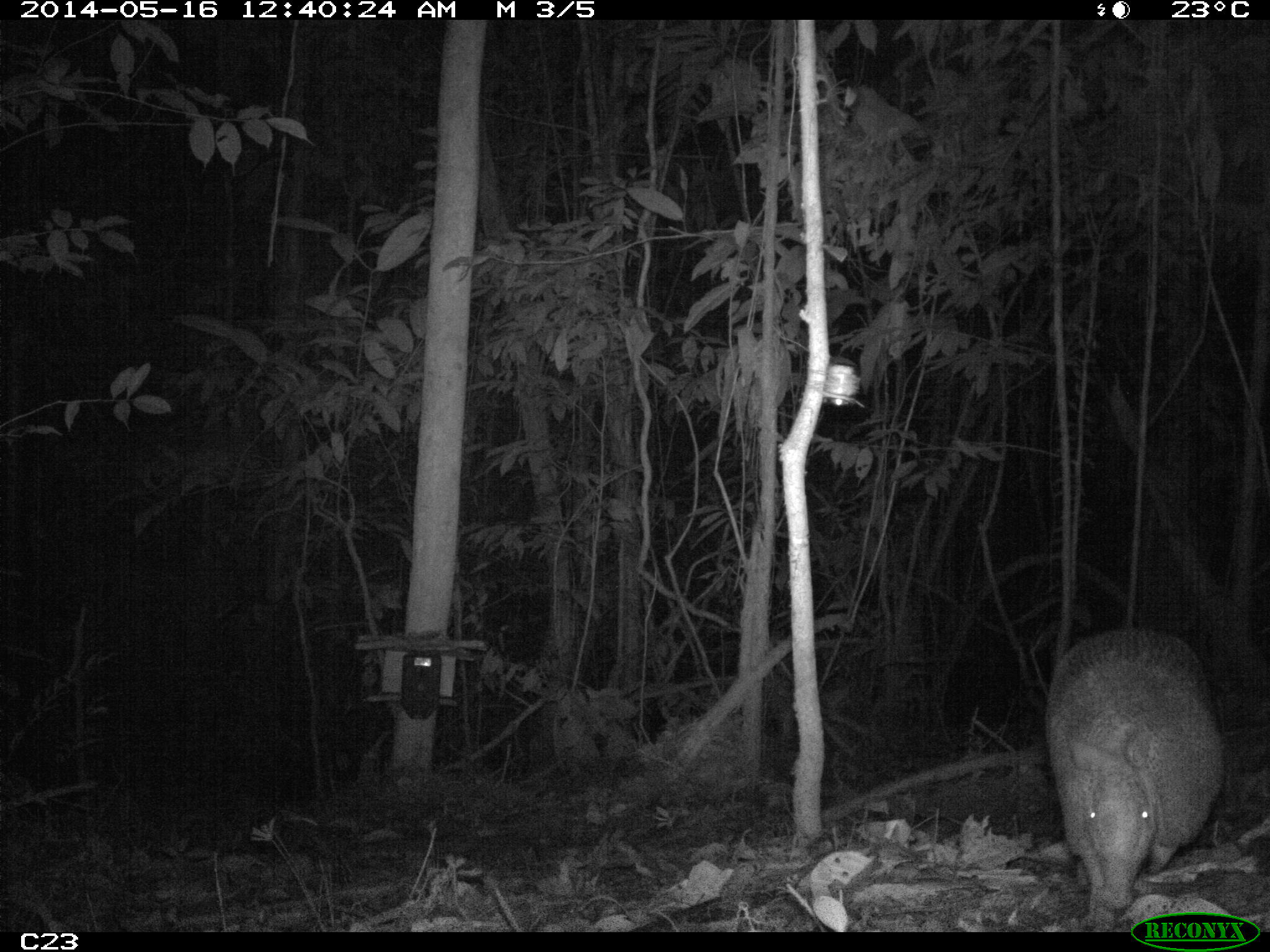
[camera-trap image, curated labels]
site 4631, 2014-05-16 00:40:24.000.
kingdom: Animalia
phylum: Chordata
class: Mammalia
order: Cingulata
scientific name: Cingulata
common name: armadillo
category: unknown armadillo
Unknown armadillo (armadillo) (Cingulata), count 1, age adult.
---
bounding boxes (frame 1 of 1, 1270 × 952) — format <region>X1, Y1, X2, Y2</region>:
unknown armadillo: <region>1042, 624, 1227, 931</region>